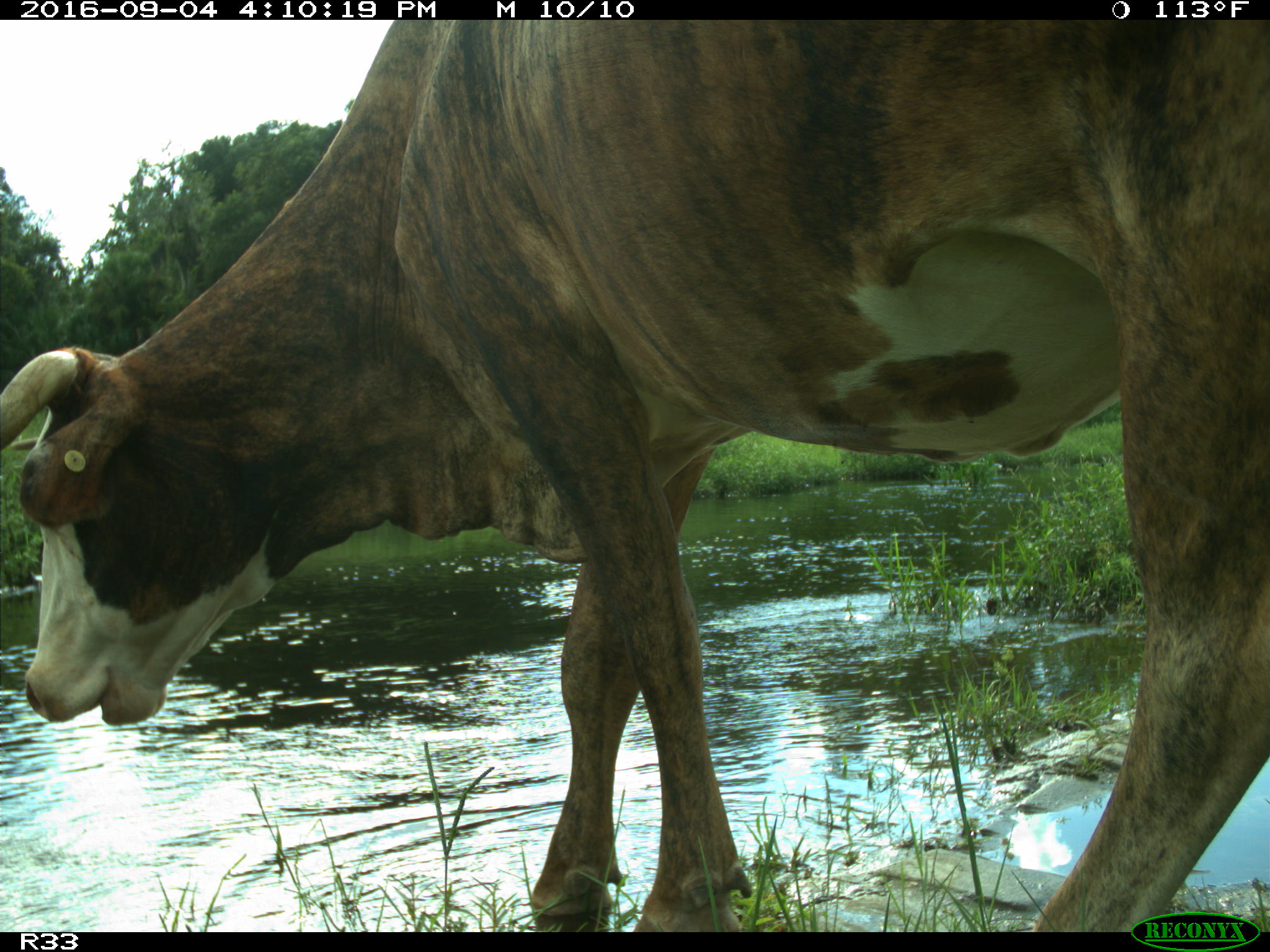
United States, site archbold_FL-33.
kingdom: Animalia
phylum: Chordata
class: Mammalia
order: Artiodactyla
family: Bovidae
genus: Bos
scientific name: Bos taurus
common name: domestic cow